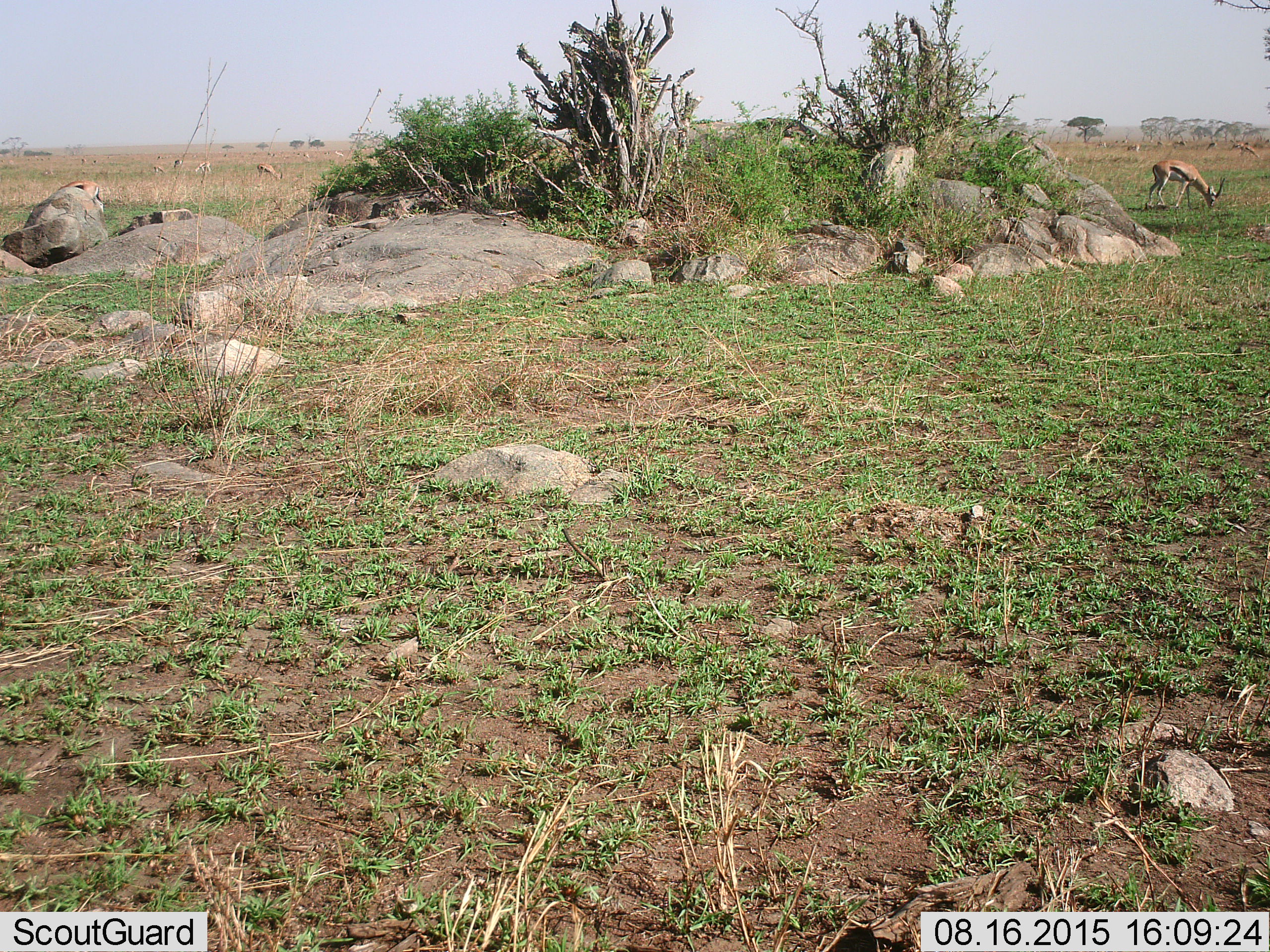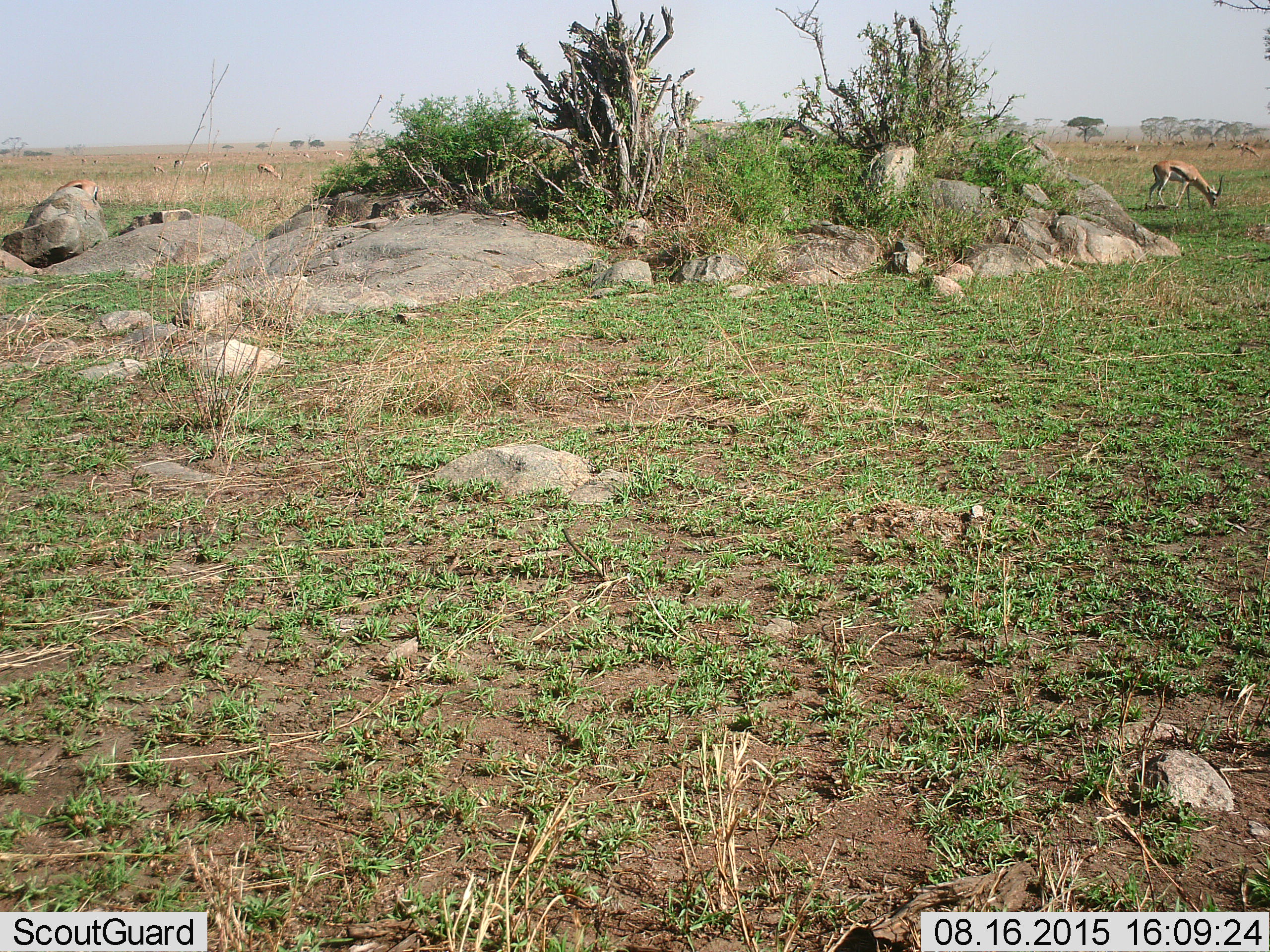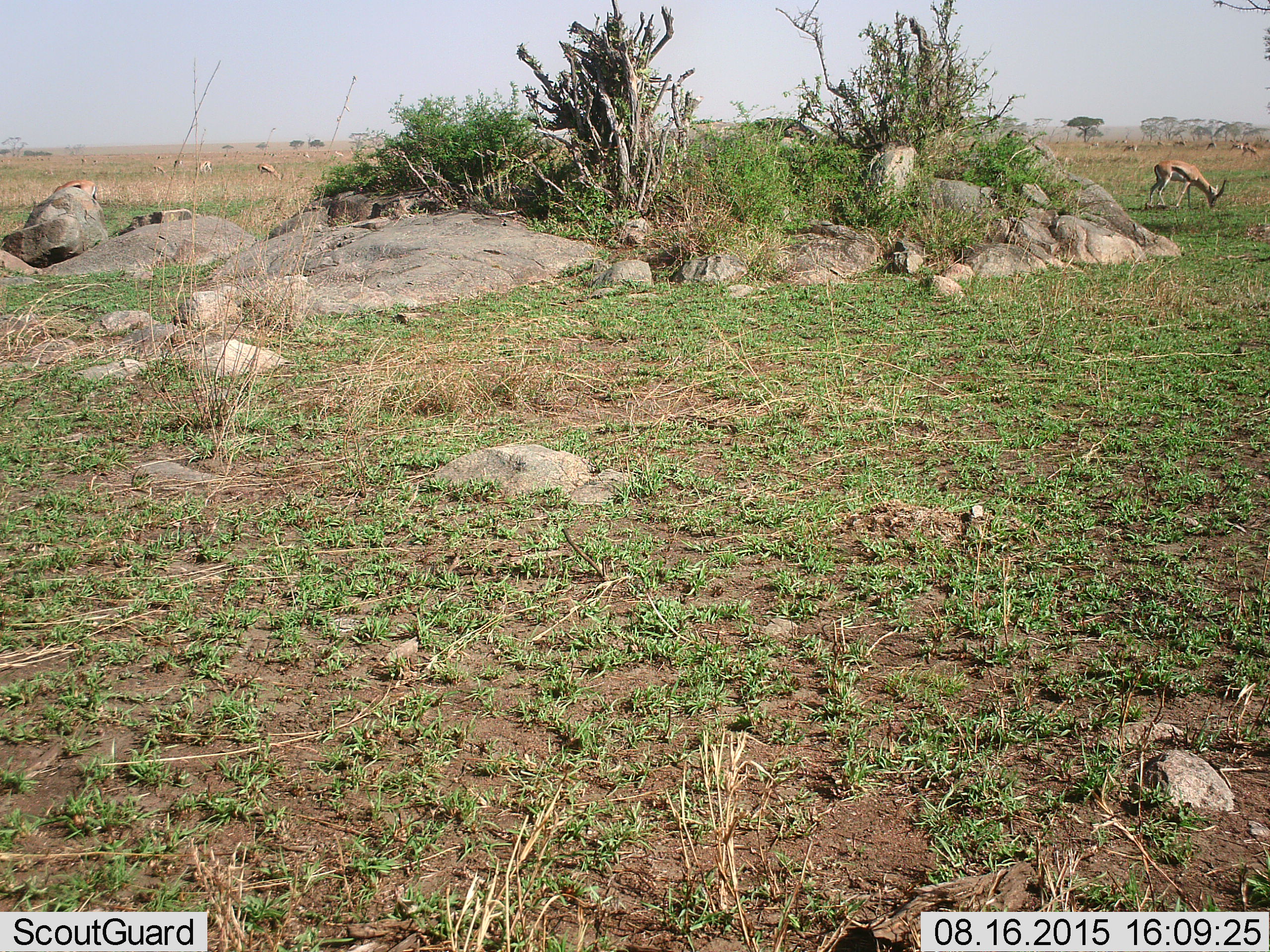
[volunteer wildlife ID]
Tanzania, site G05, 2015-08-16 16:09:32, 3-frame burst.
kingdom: Animalia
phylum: Chordata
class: Mammalia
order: Artiodactyla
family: Bovidae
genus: Eudorcas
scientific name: Eudorcas thomsonii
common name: thomson's gazelle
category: gazellethomsons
Gazellethomsons (thomson's gazelle) (Eudorcas thomsonii), count 11-50. Behavior (volunteer vote fractions): standing 41%, resting 0%, moving 35%, interacting 0%. Young present (vote fraction): 6%. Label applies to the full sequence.